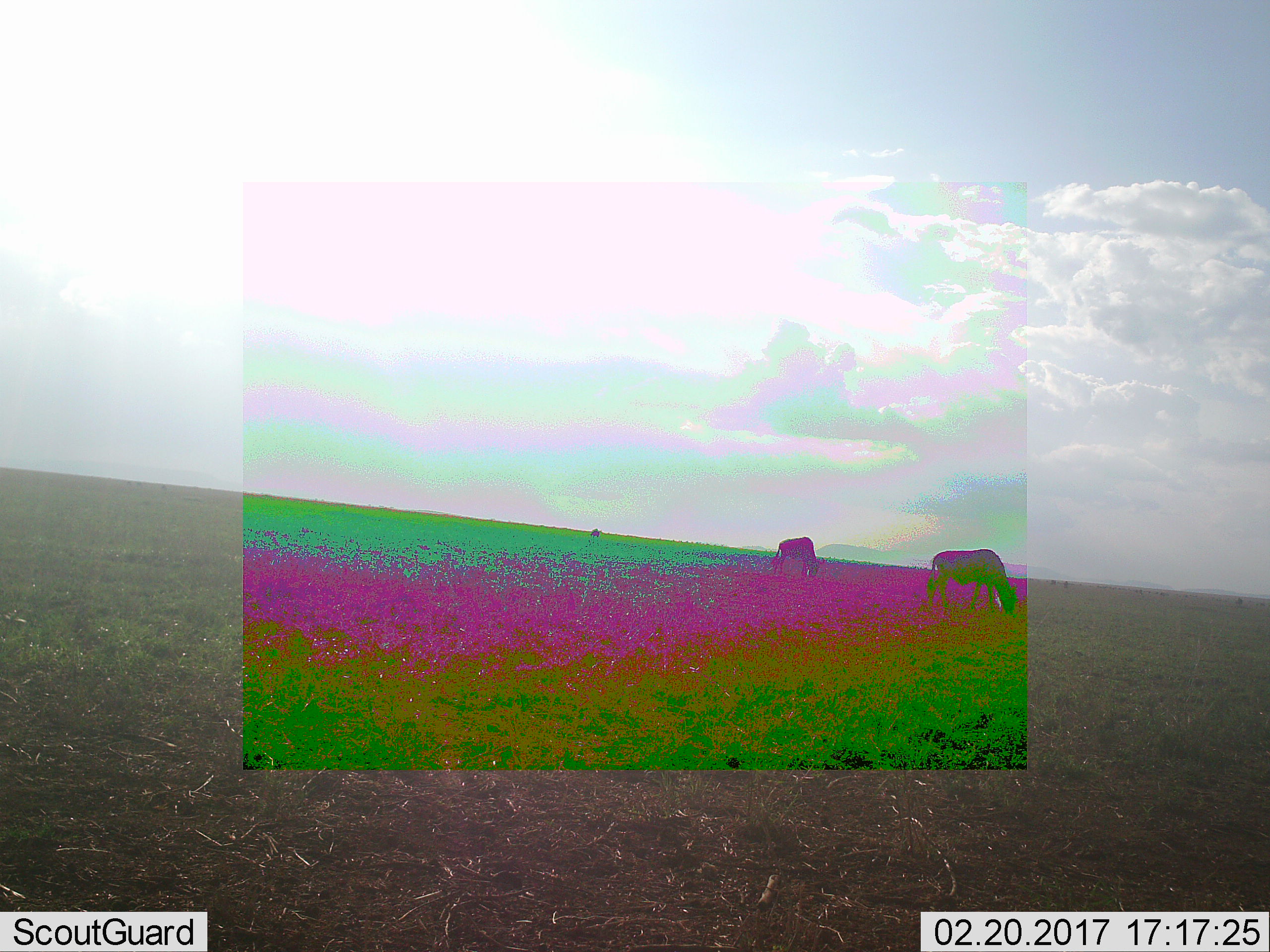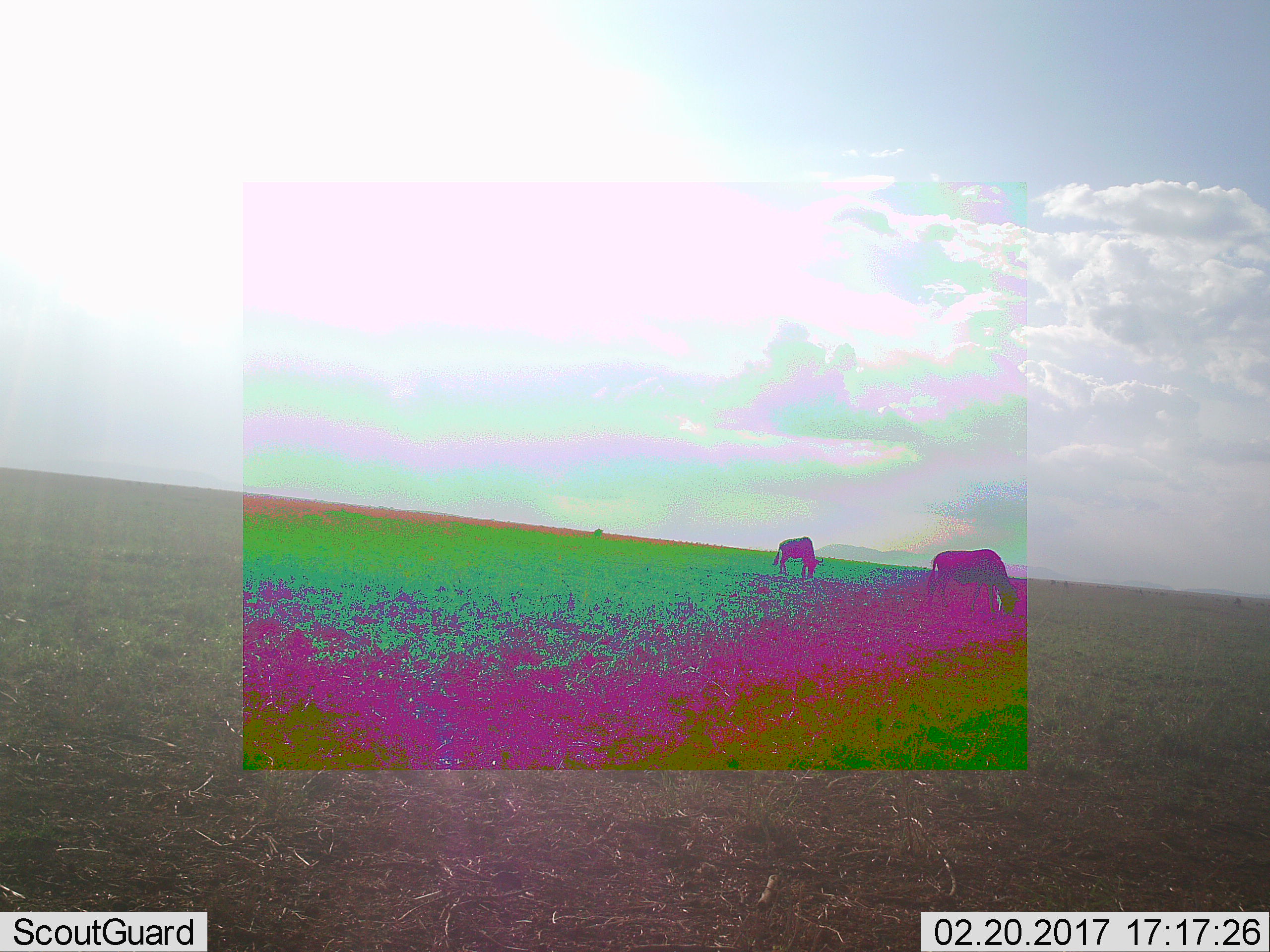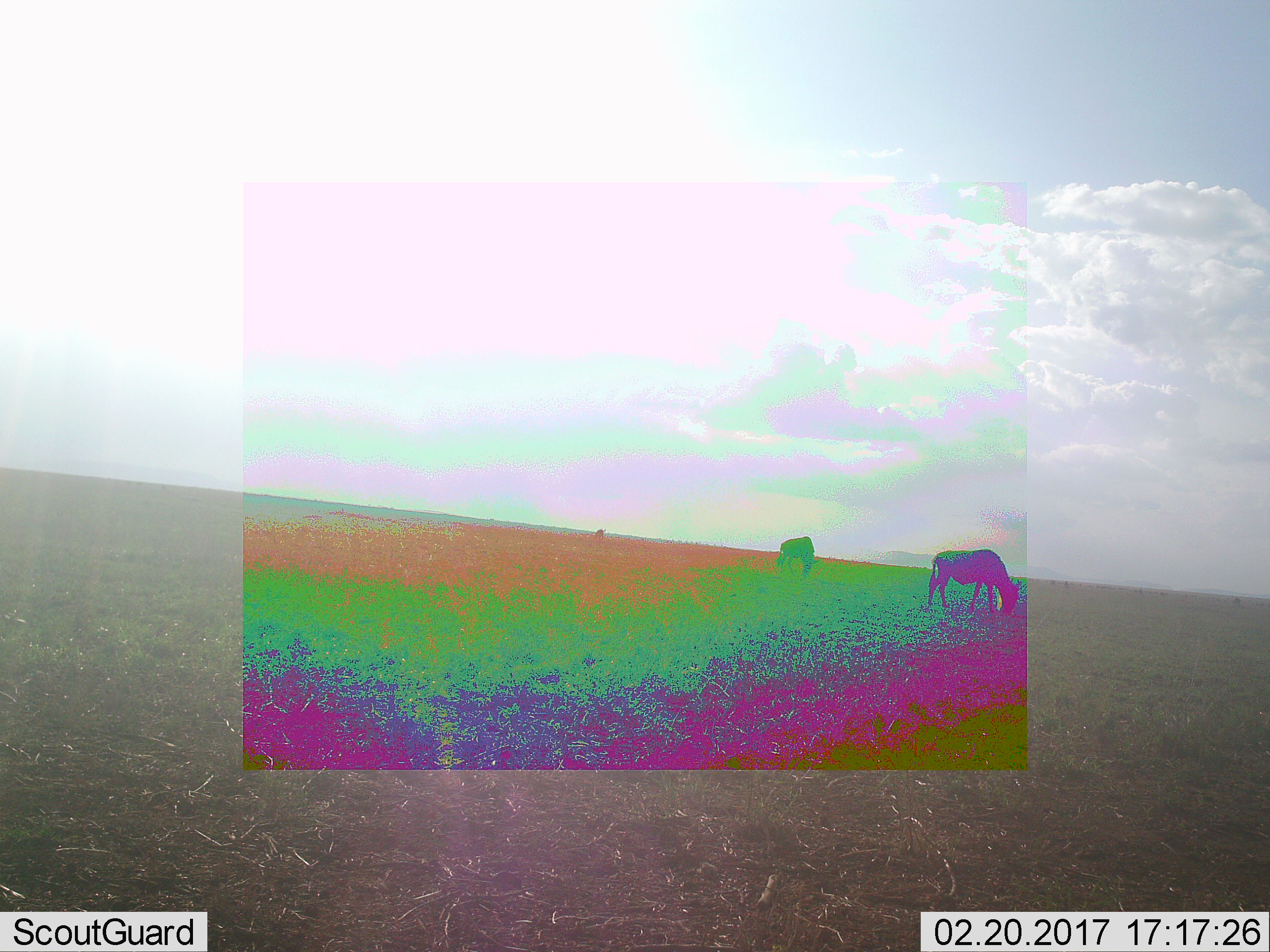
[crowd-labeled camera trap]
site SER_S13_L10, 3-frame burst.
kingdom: Animalia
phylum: Chordata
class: Mammalia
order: Artiodactyla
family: Bovidae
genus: Connochaetes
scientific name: Connochaetes taurinus taurinus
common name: blue wildebeest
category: wildebeestblue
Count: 3.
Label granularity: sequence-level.